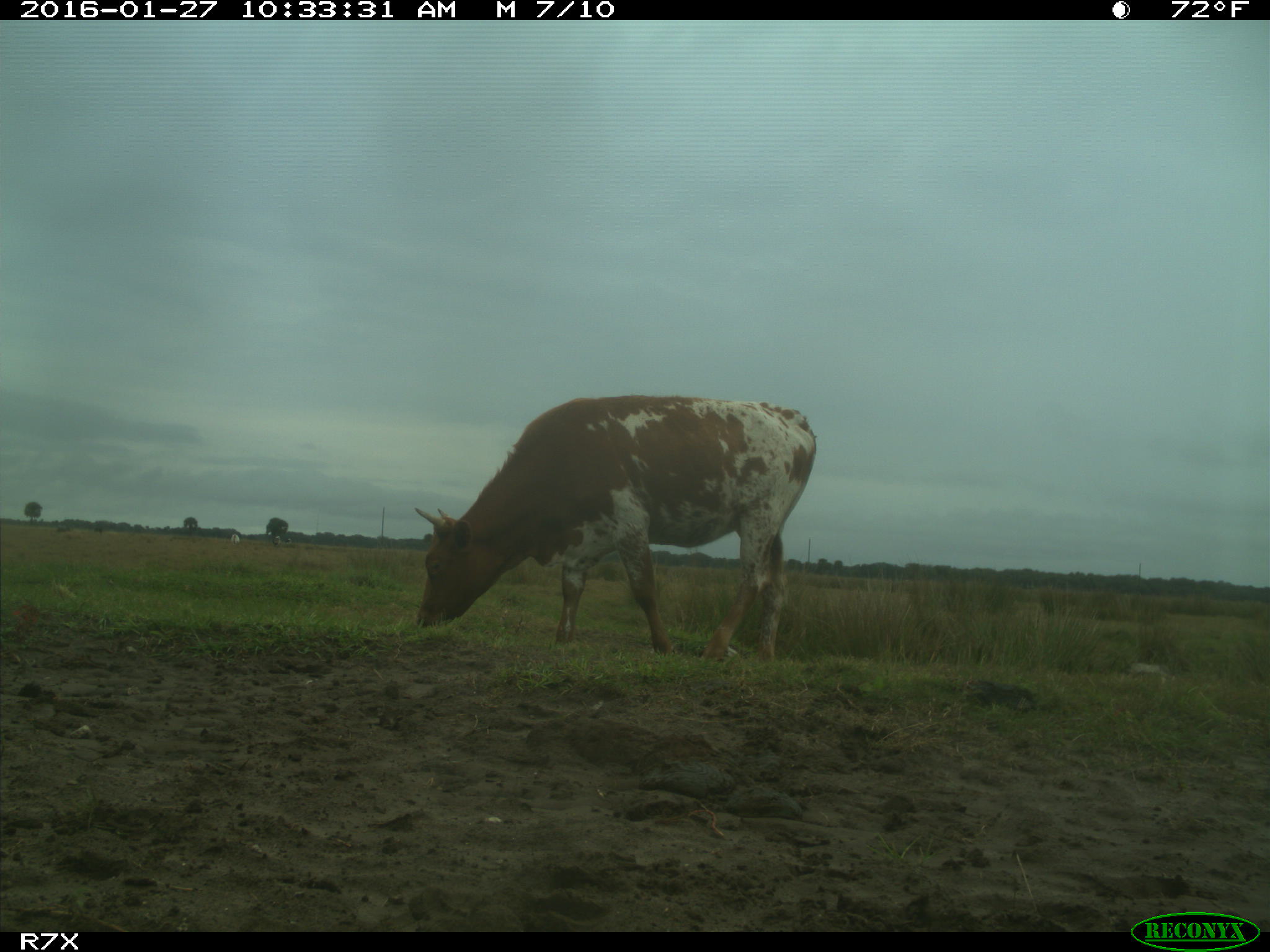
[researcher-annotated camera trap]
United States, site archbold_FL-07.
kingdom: Animalia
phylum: Chordata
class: Mammalia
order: Artiodactyla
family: Bovidae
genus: Bos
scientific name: Bos taurus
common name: domestic cow